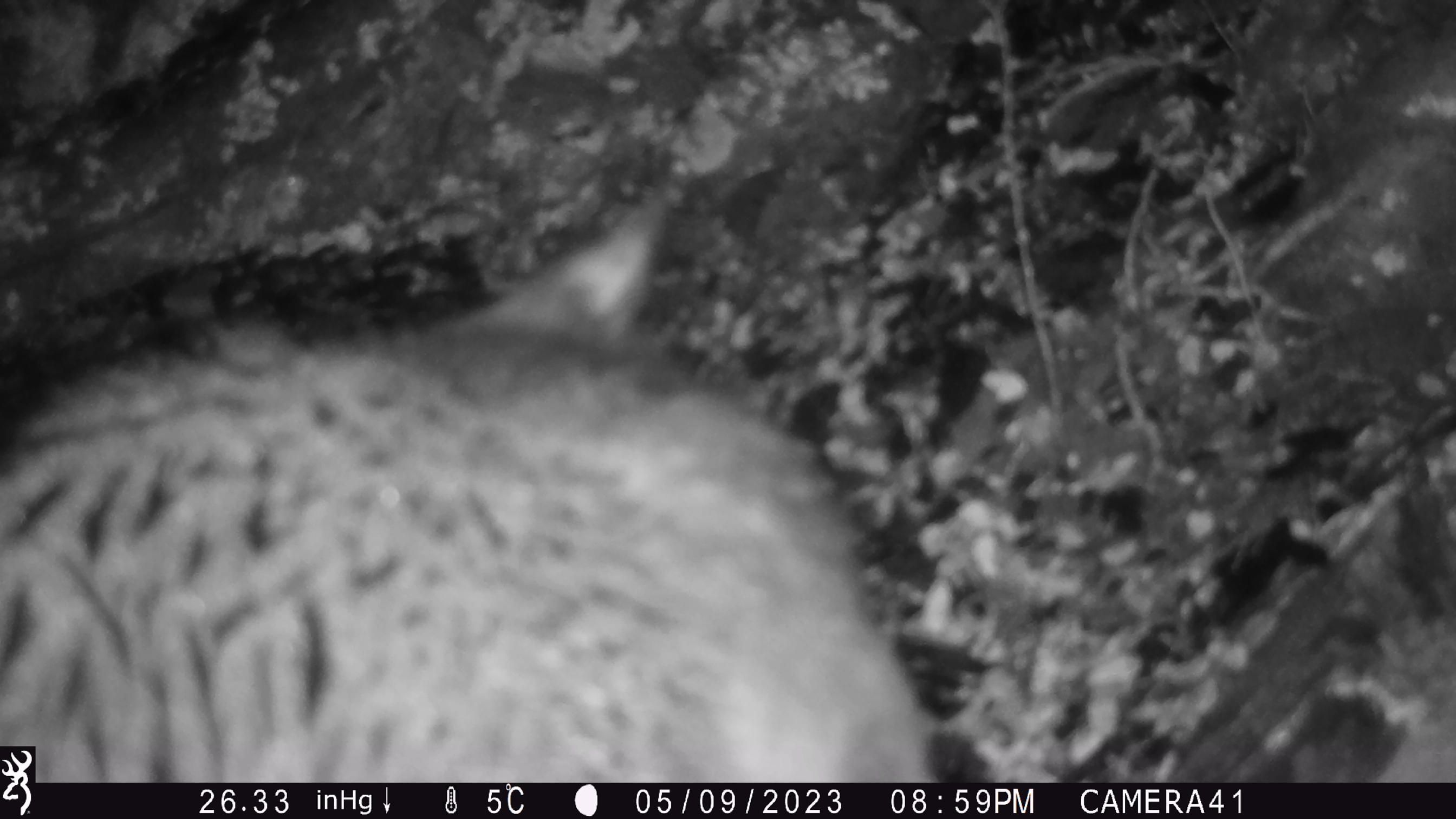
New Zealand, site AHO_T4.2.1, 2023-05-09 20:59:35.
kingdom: Animalia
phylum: Chordata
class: Mammalia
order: Carnivora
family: Mustelidae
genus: Mustela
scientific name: Mustela erminea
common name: stoat